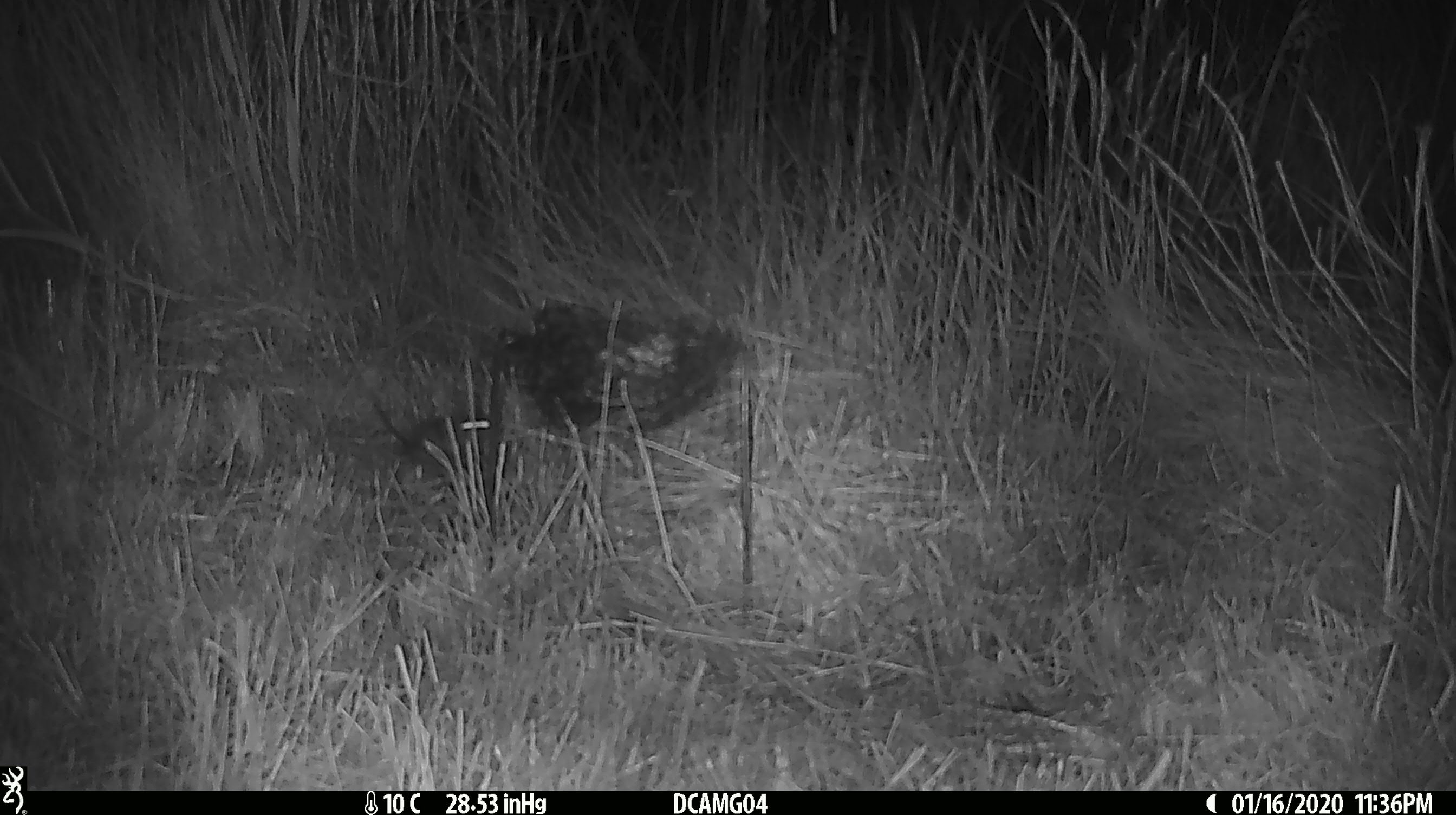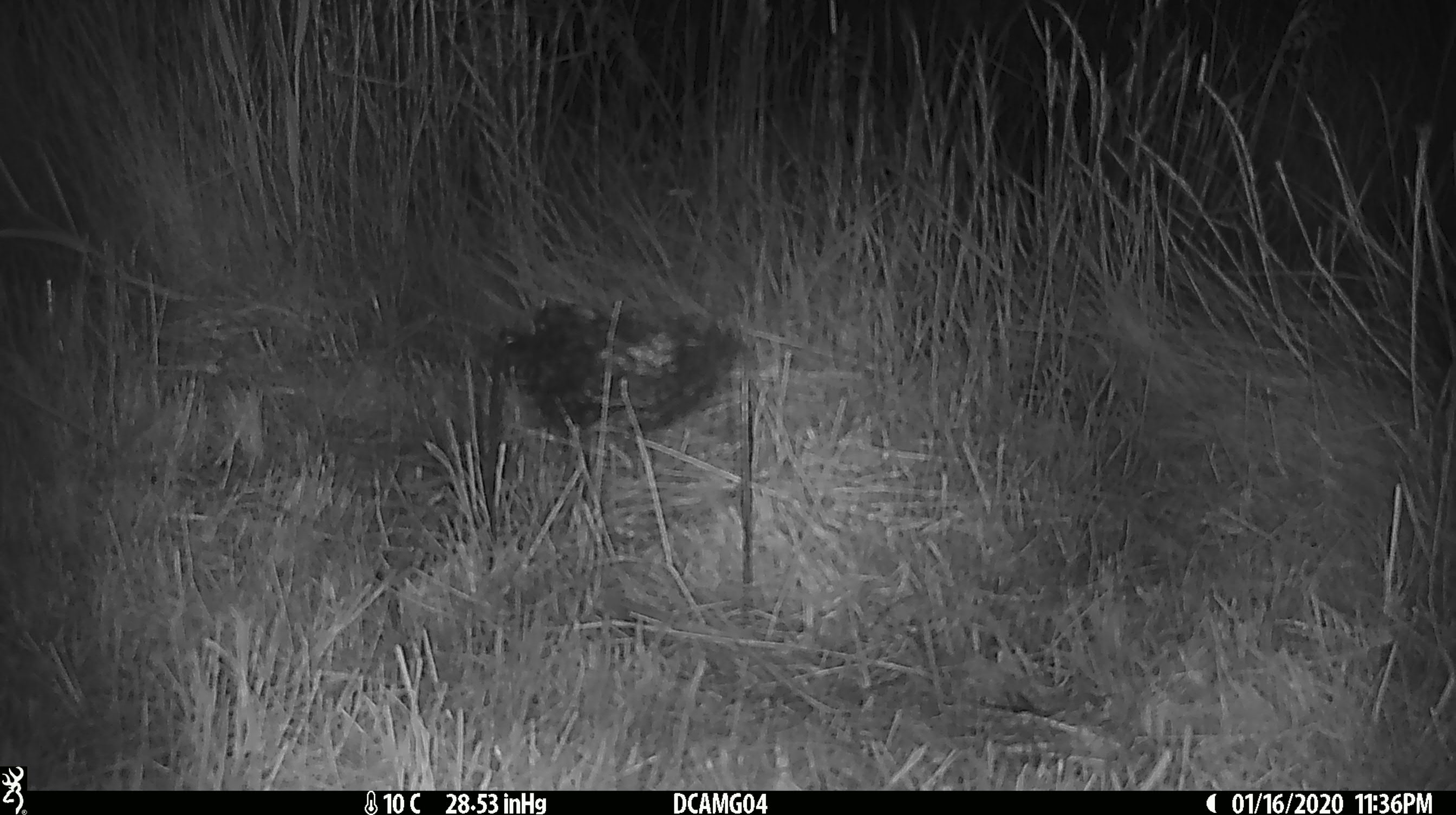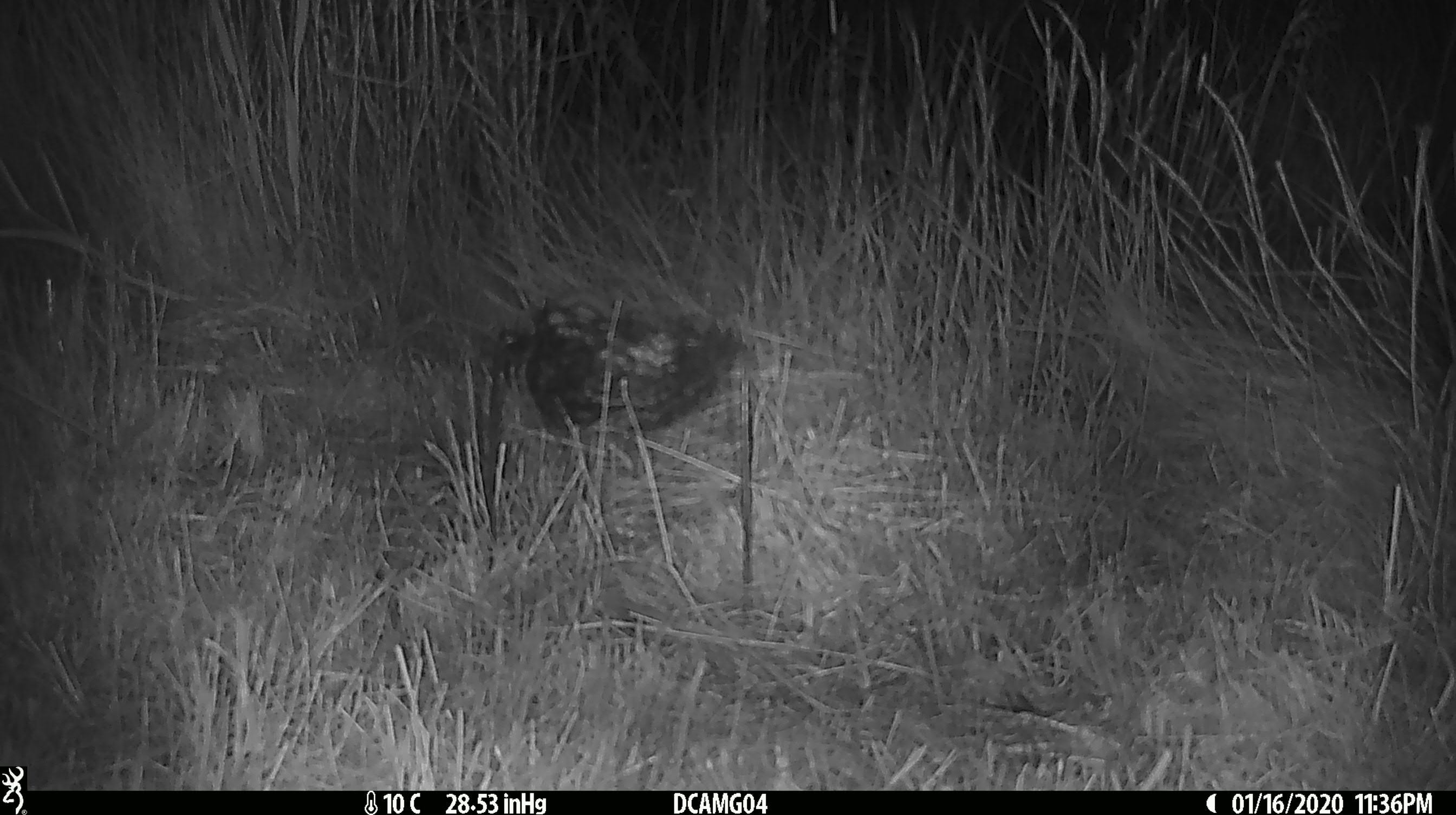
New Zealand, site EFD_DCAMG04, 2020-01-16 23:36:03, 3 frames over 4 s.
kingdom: Animalia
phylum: Chordata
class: Mammalia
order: Rodentia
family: Muridae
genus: Mus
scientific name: Mus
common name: mouse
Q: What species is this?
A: Mouse (Mus).